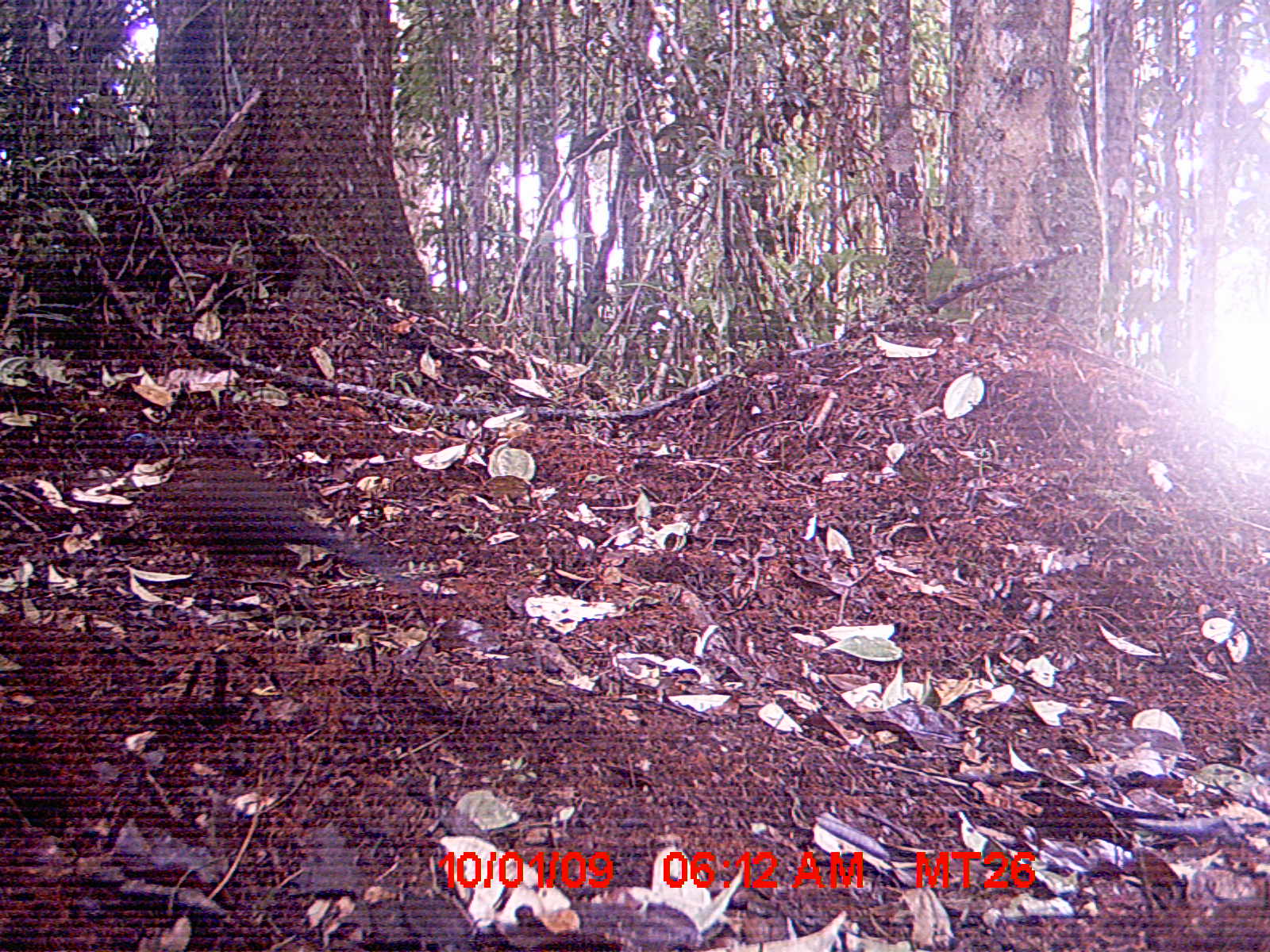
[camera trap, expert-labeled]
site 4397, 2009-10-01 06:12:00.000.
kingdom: Animalia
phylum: Chordata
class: Aves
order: Cuculiformes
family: Cuculidae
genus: Coua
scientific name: Coua serriana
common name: red-breasted coua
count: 1